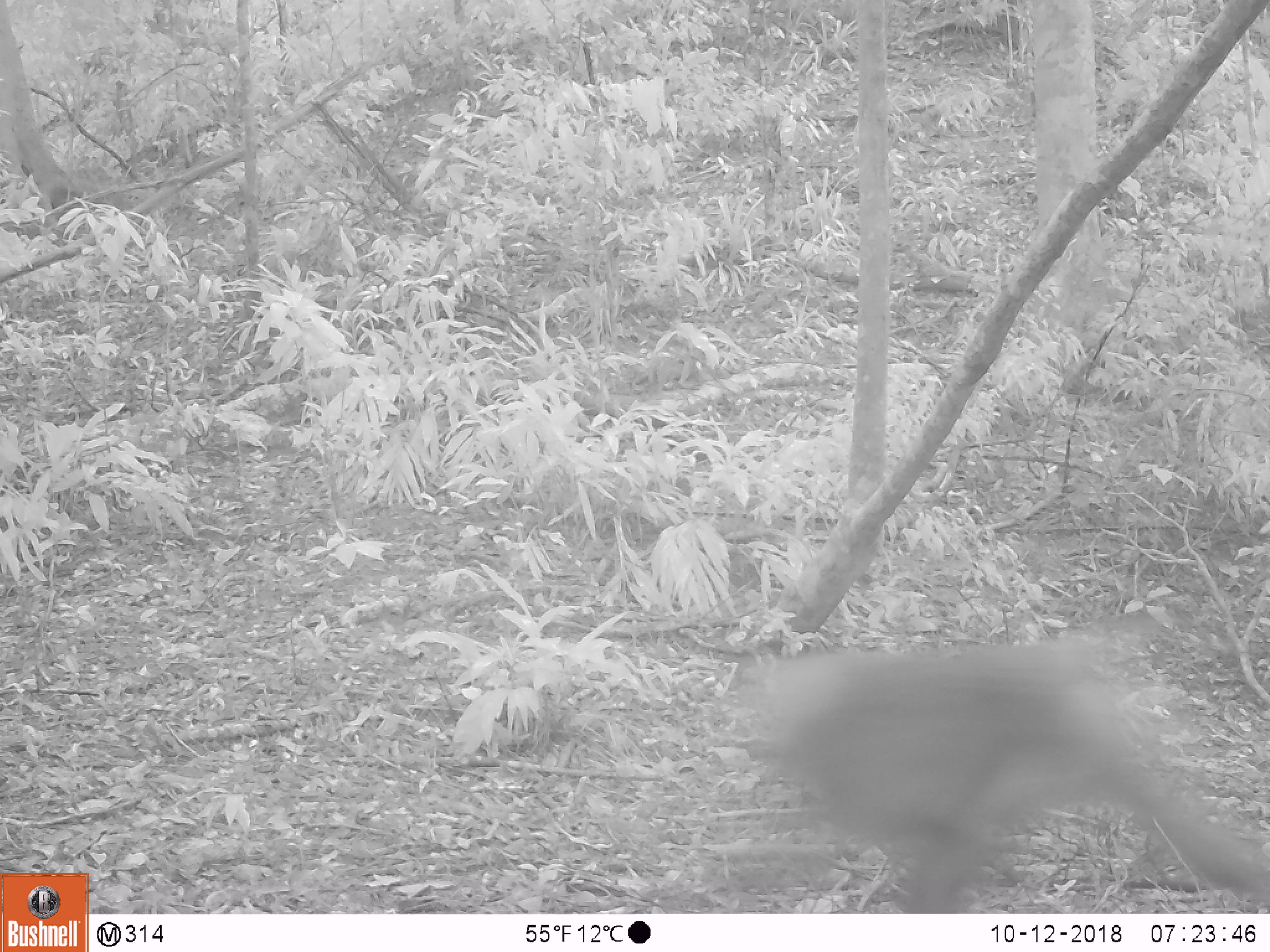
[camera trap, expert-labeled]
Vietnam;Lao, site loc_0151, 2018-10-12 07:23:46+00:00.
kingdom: Animalia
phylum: Chordata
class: Mammalia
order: Primates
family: Cercopithecidae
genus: Macaca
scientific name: Macaca nemestrina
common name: pig-tailed macaque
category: pig tailed macaque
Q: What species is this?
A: Pig tailed macaque (pig-tailed macaque) (Macaca nemestrina).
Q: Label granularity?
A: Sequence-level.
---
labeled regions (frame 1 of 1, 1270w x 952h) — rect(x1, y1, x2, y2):
pig tailed macaque: rect(733, 609, 1268, 913)